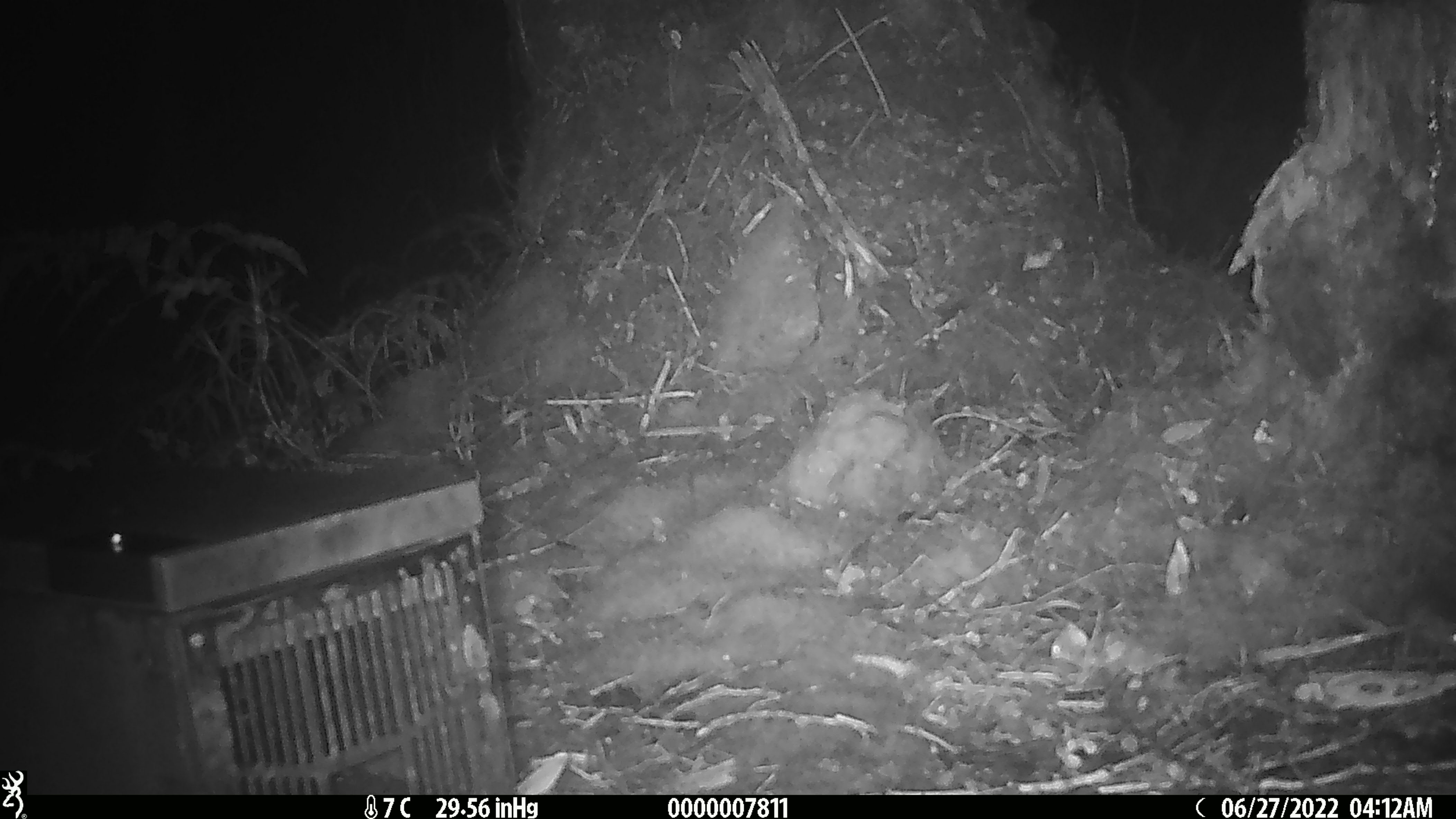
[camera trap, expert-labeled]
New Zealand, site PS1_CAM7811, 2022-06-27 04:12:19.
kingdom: Animalia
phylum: Chordata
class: Mammalia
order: Rodentia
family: Muridae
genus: Mus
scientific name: Mus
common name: mouse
Mouse (Mus).